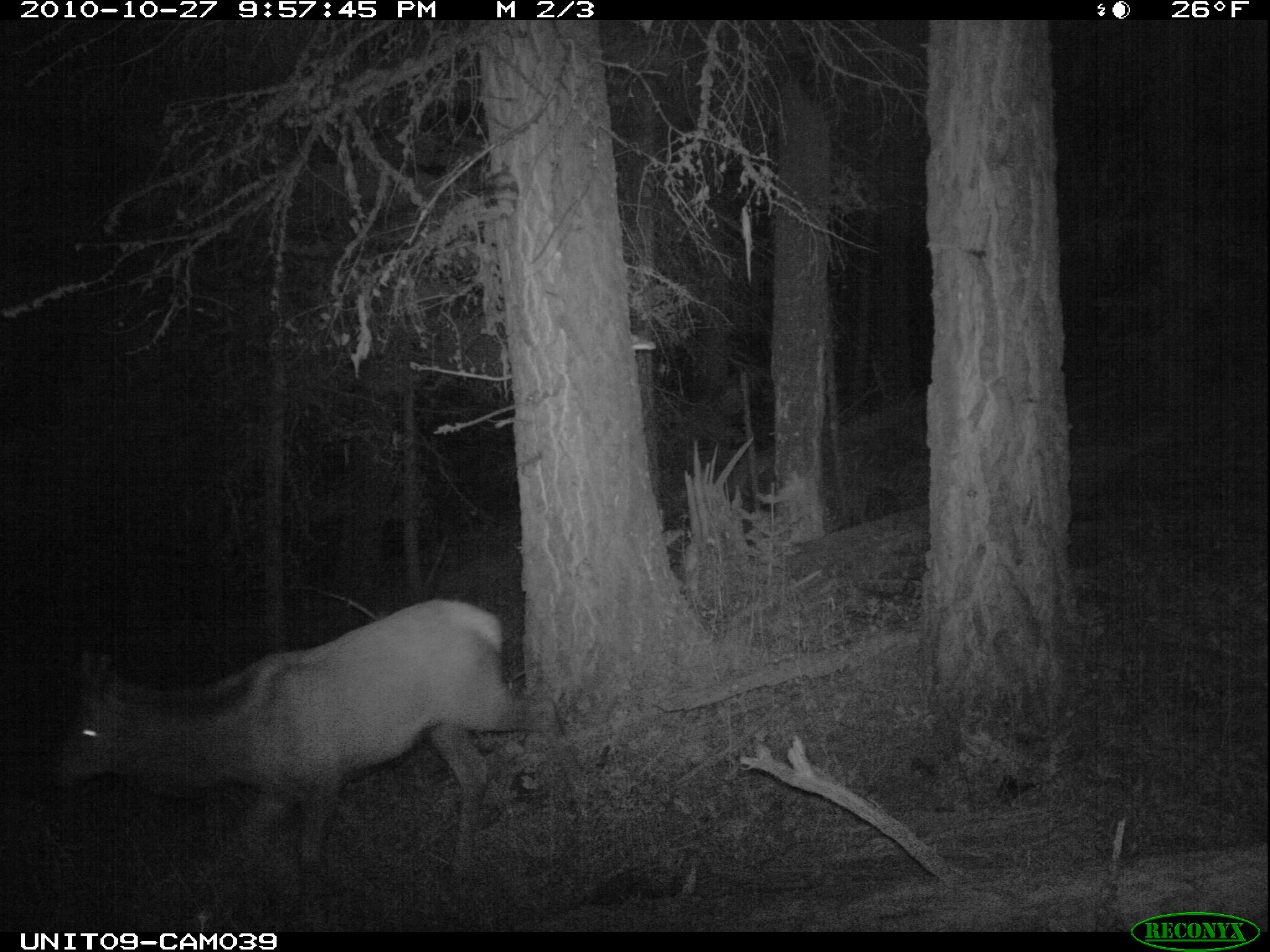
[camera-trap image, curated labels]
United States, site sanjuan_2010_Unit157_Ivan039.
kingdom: Animalia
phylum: Chordata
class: Mammalia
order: Artiodactyla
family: Cervidae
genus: Cervus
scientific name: Cervus elaphus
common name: red deer